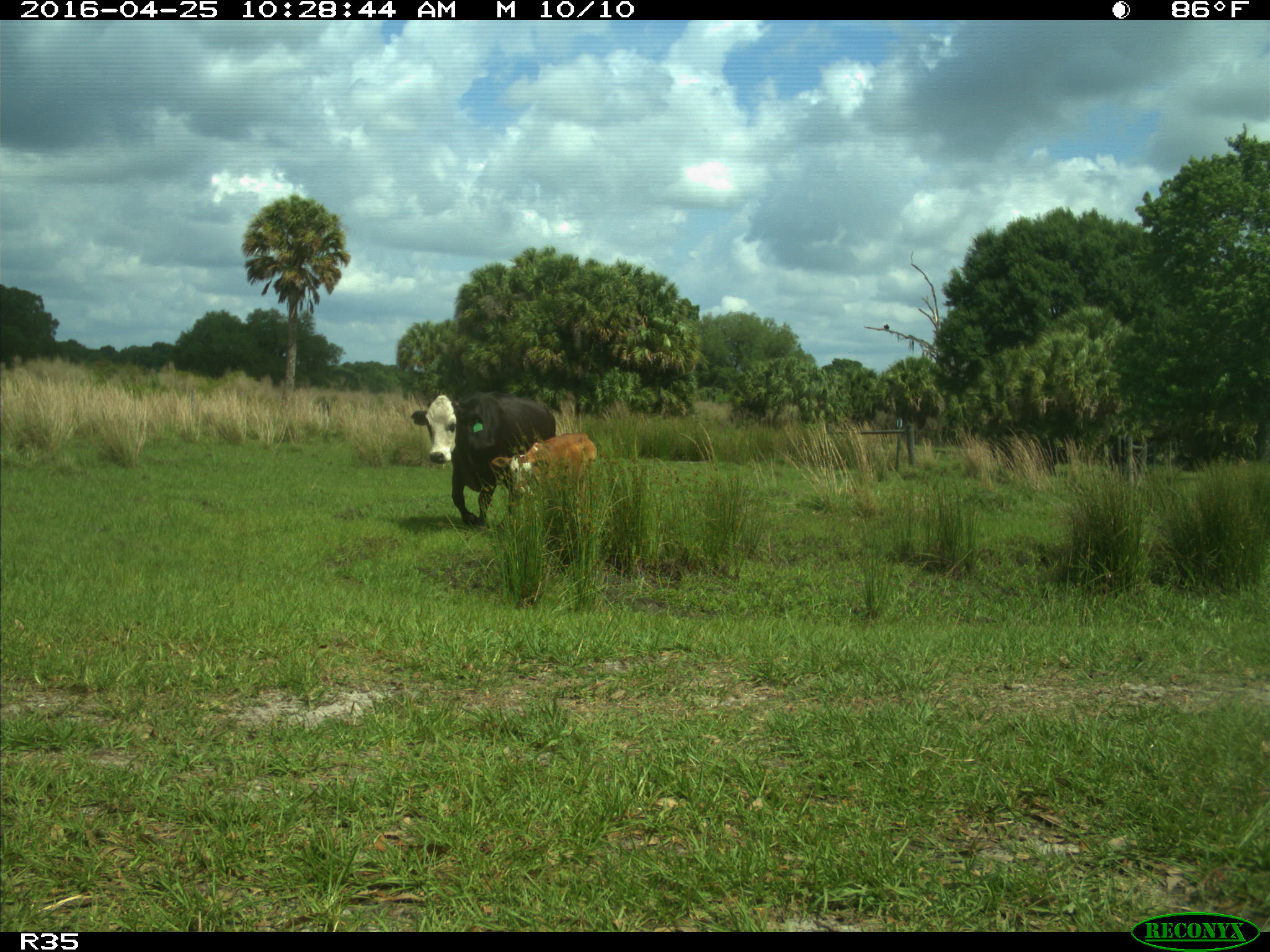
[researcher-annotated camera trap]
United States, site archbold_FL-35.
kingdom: Animalia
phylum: Chordata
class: Mammalia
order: Artiodactyla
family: Bovidae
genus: Bos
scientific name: Bos taurus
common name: domestic cow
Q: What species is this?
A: Bos taurus (domestic cow).